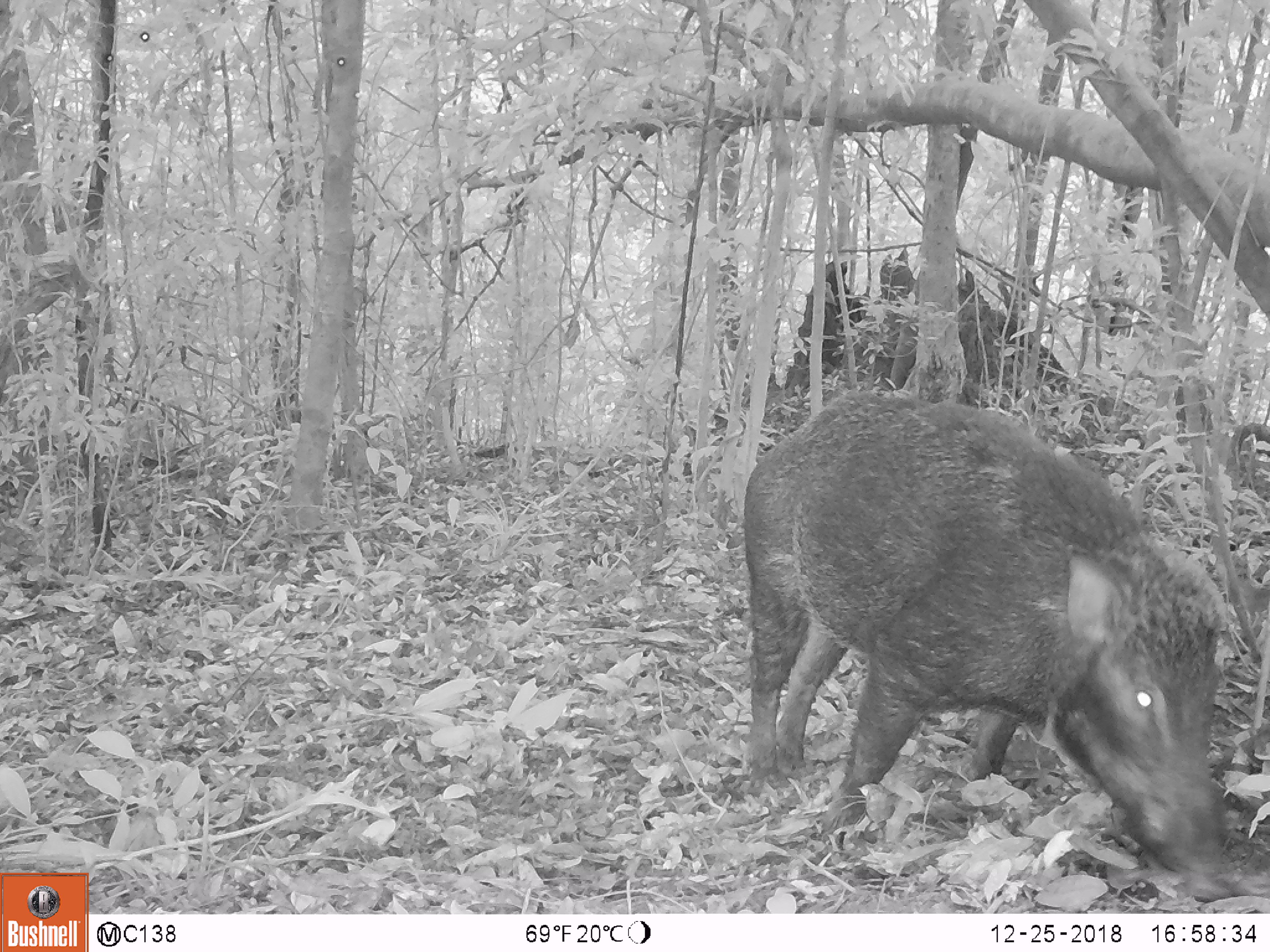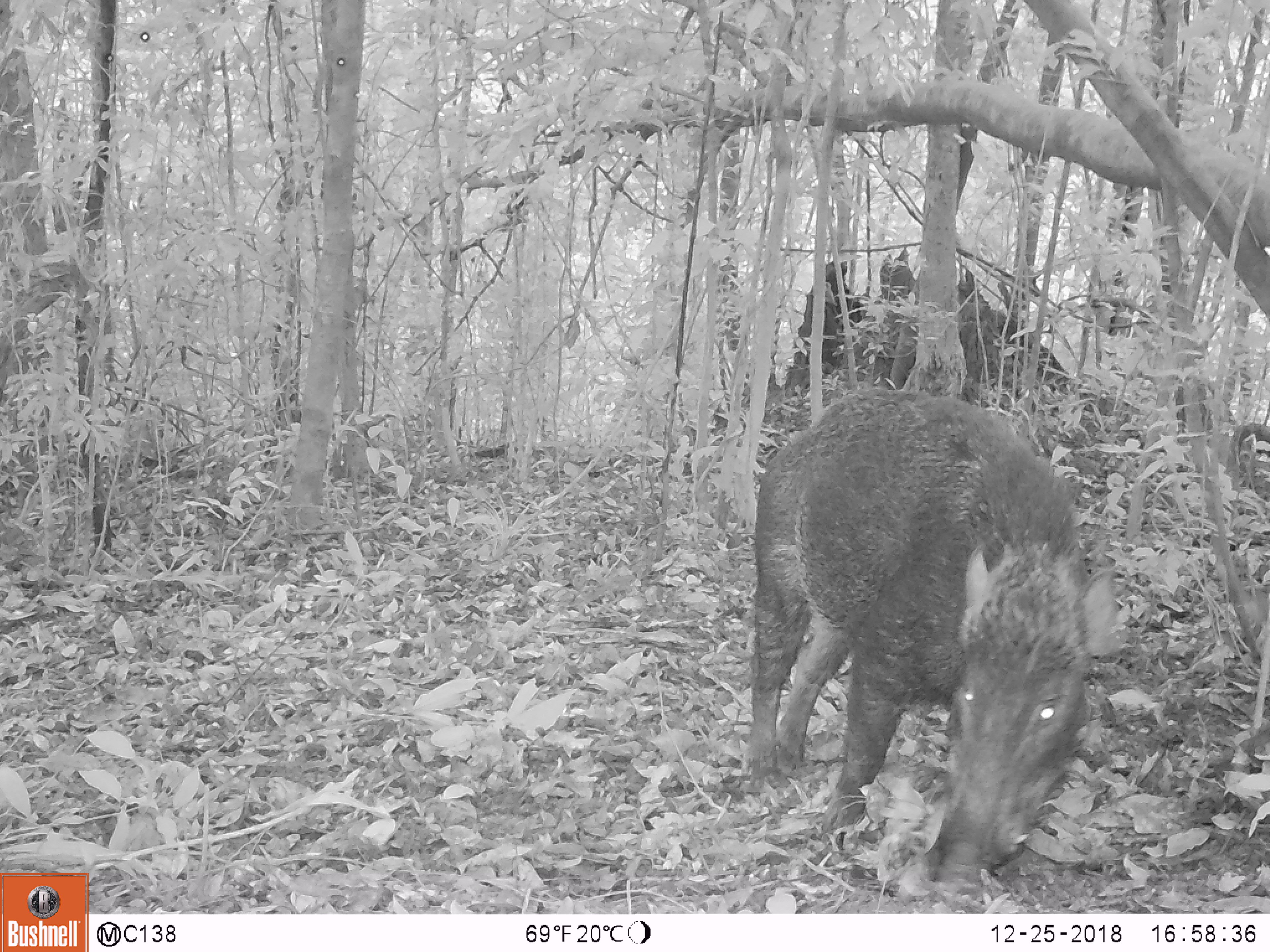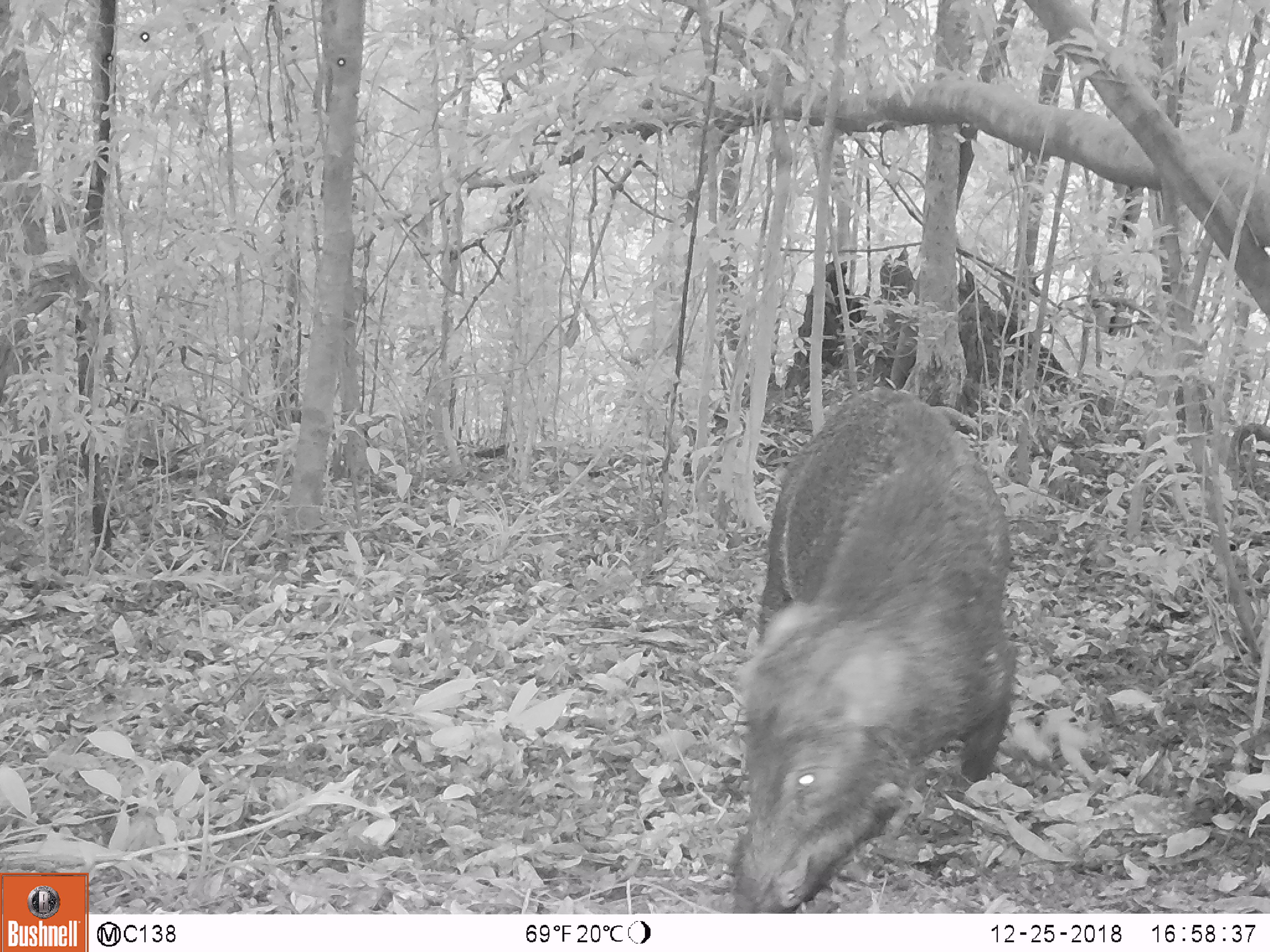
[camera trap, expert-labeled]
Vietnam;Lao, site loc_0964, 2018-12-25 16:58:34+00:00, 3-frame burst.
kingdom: Animalia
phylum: Chordata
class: Mammalia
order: Artiodactyla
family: Suidae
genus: Sus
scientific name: Sus scrofa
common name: eurasian wild pig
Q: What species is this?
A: Eurasian wild pig (Sus scrofa).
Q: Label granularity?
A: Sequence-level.